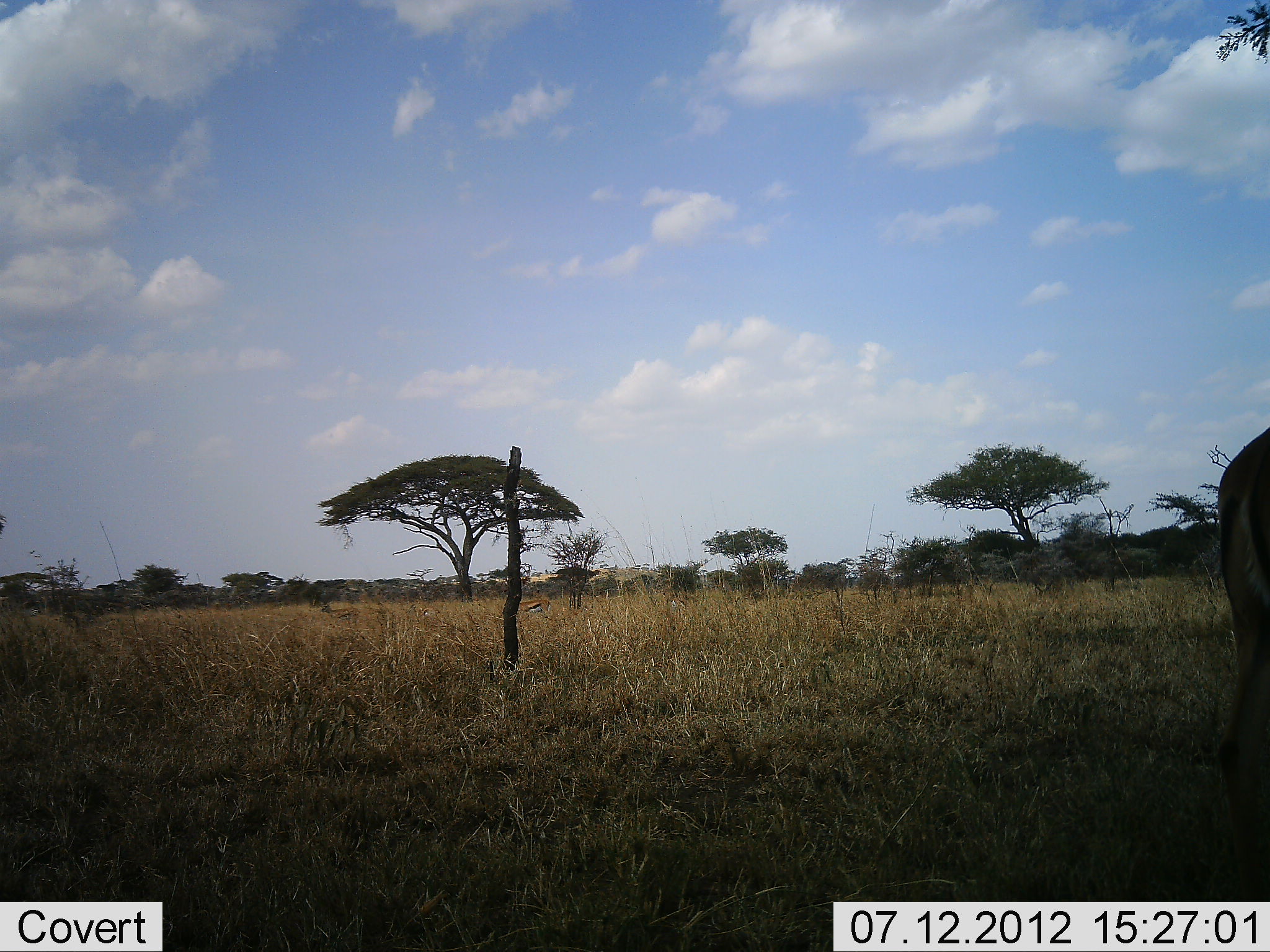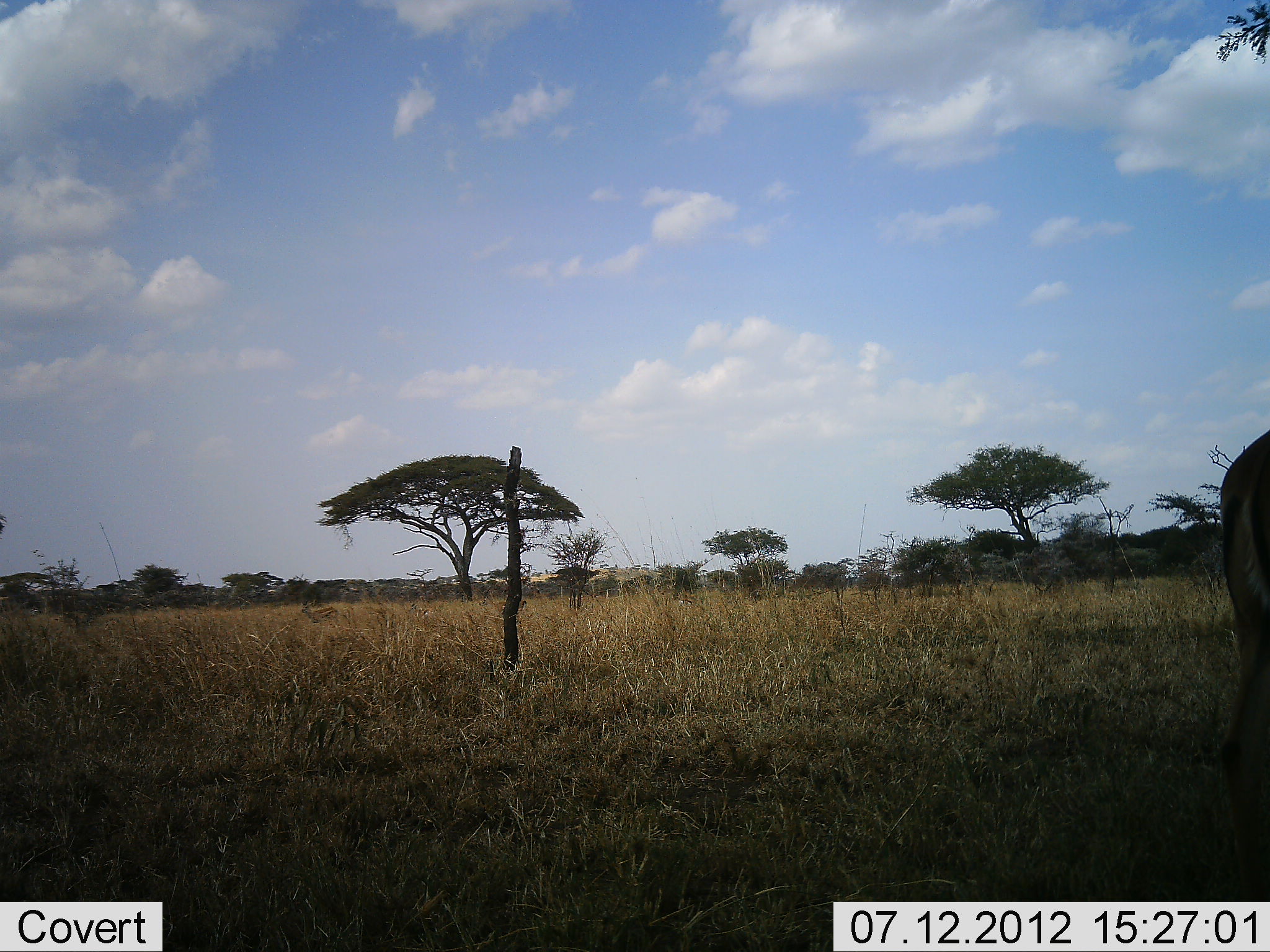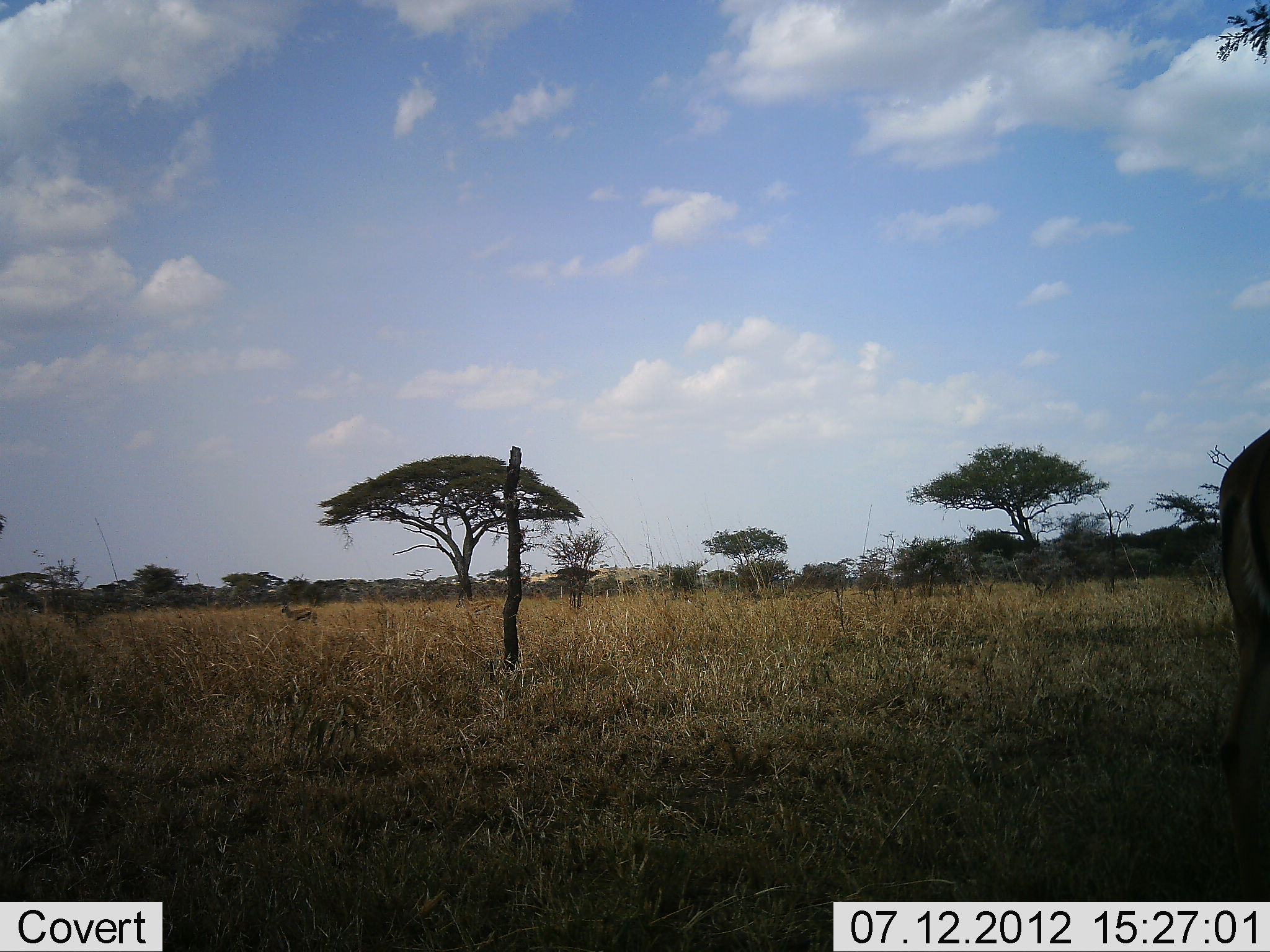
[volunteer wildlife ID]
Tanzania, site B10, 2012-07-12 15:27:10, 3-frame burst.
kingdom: Animalia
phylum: Chordata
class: Mammalia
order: Artiodactyla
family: Bovidae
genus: Eudorcas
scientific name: Eudorcas thomsonii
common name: thomson's gazelle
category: gazellethomsons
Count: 3.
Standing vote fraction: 40%.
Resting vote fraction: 0%.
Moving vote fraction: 100%.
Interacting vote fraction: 0%.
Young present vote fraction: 0%.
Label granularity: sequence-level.